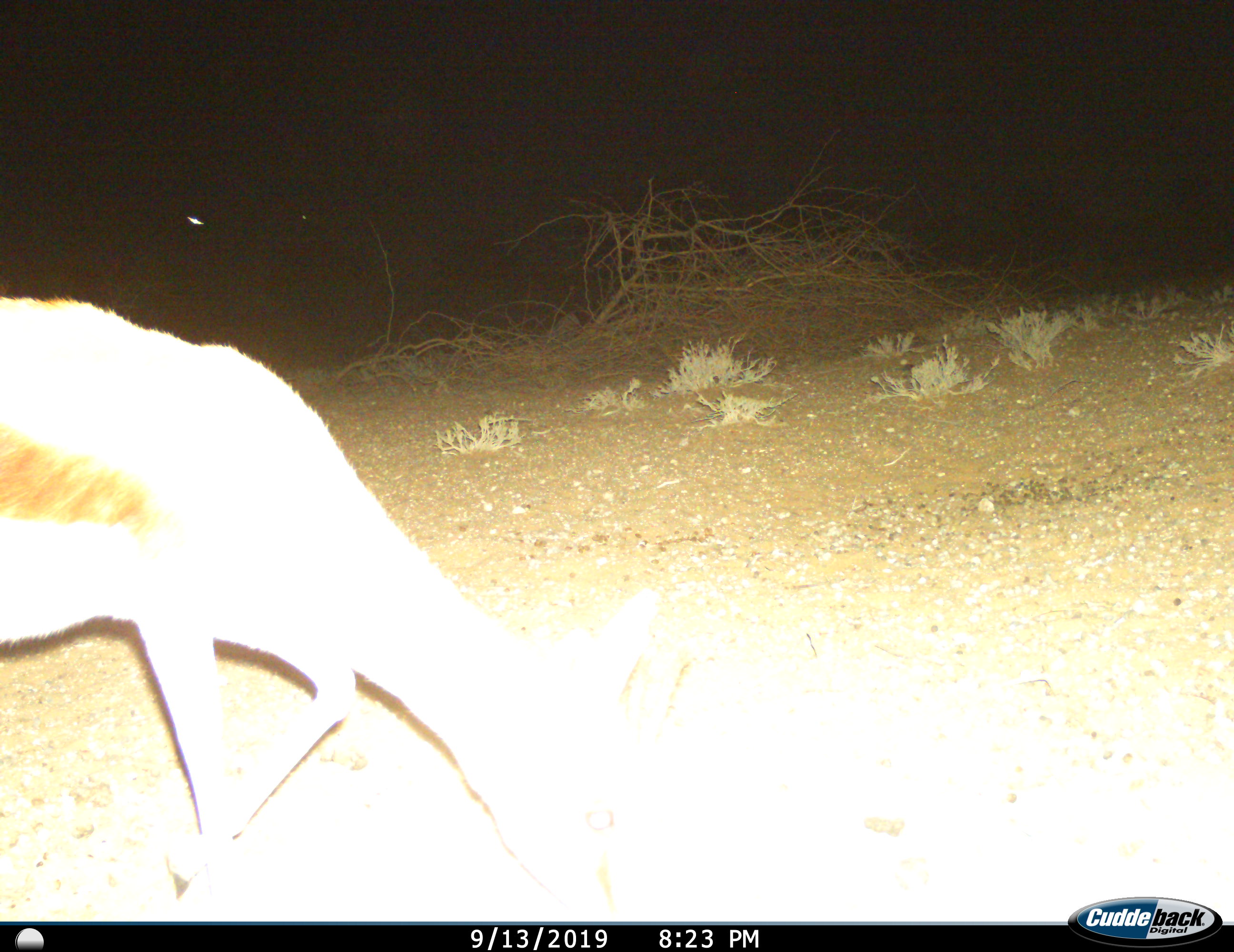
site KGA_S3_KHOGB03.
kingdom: Animalia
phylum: Chordata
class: Mammalia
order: Artiodactyla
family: Bovidae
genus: Antidorcas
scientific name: Antidorcas marsupialis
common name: springbok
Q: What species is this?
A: Springbok (Antidorcas marsupialis).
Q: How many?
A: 1.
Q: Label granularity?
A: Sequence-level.